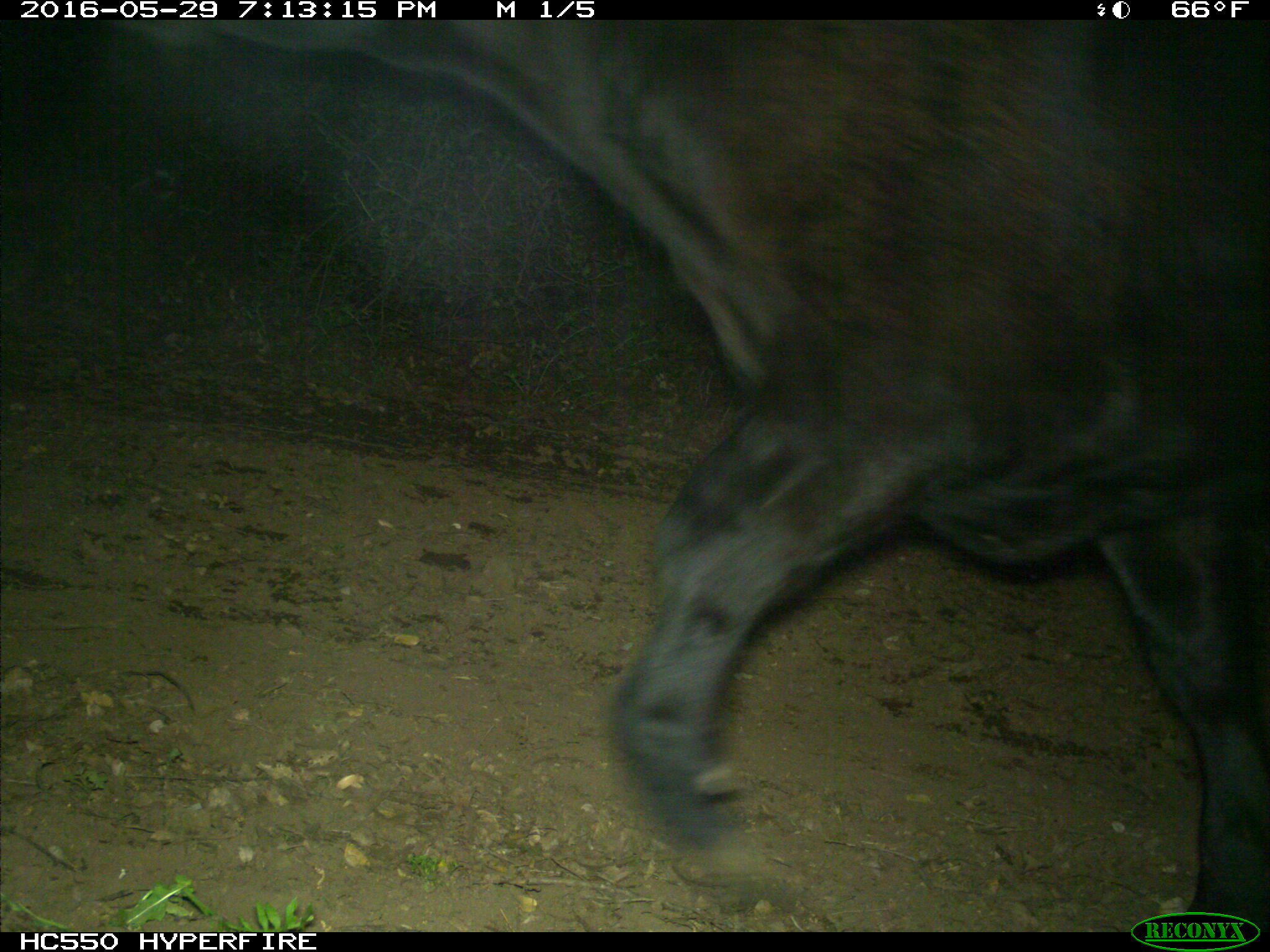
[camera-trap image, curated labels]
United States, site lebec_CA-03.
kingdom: Animalia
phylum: Chordata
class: Mammalia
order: Artiodactyla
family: Bovidae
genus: Bos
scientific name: Bos taurus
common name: domestic cow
Bos taurus (domestic cow).